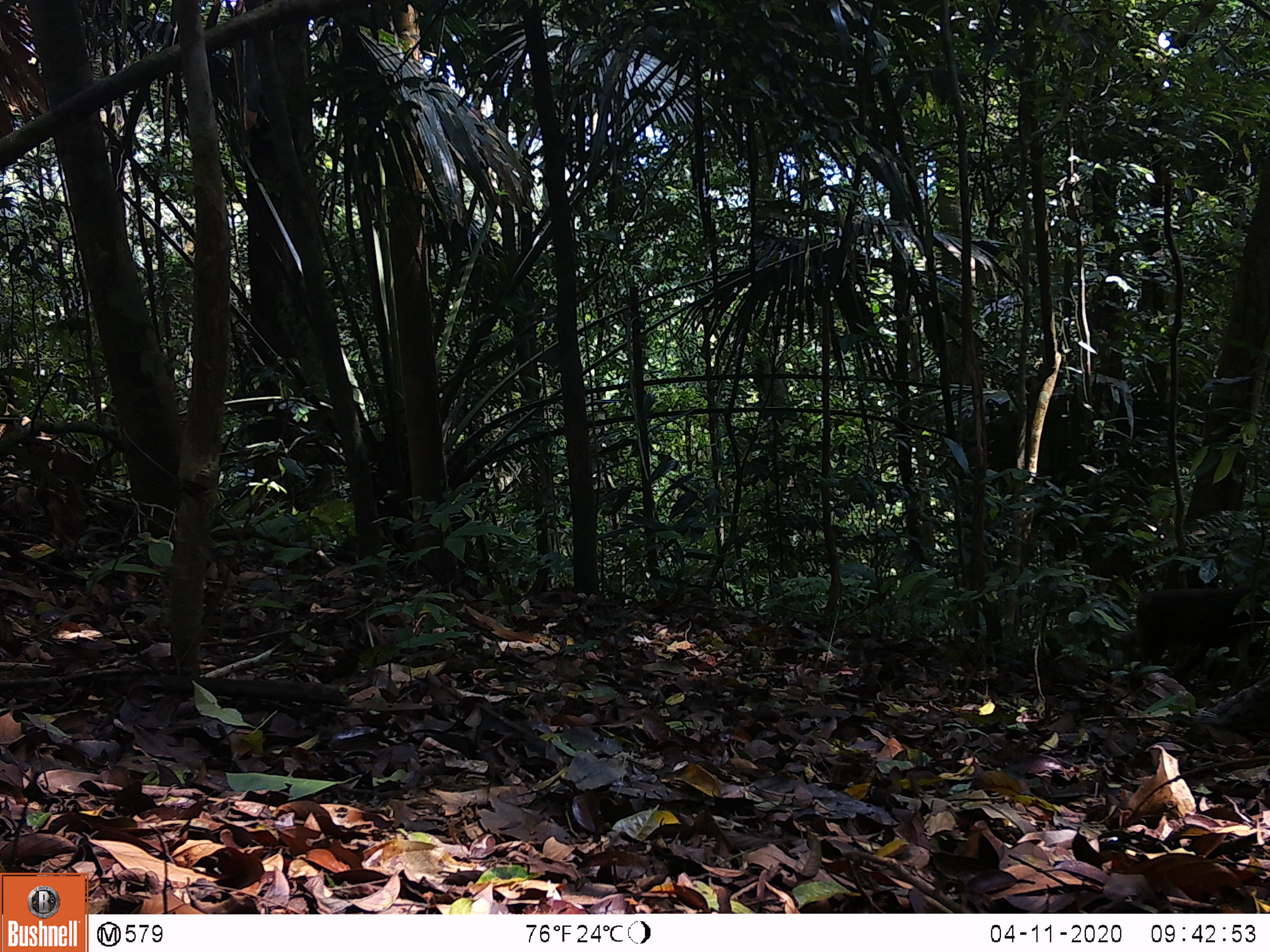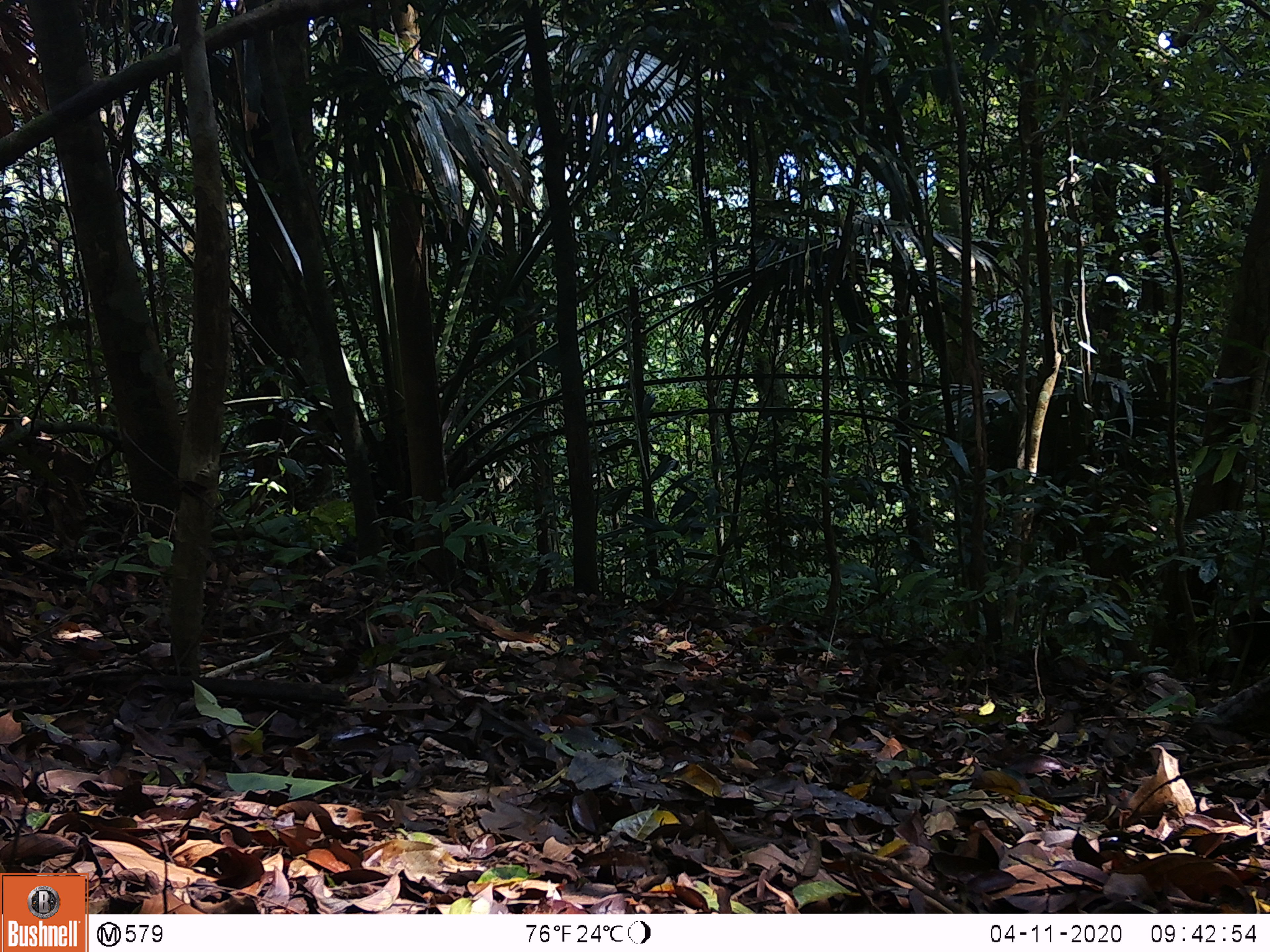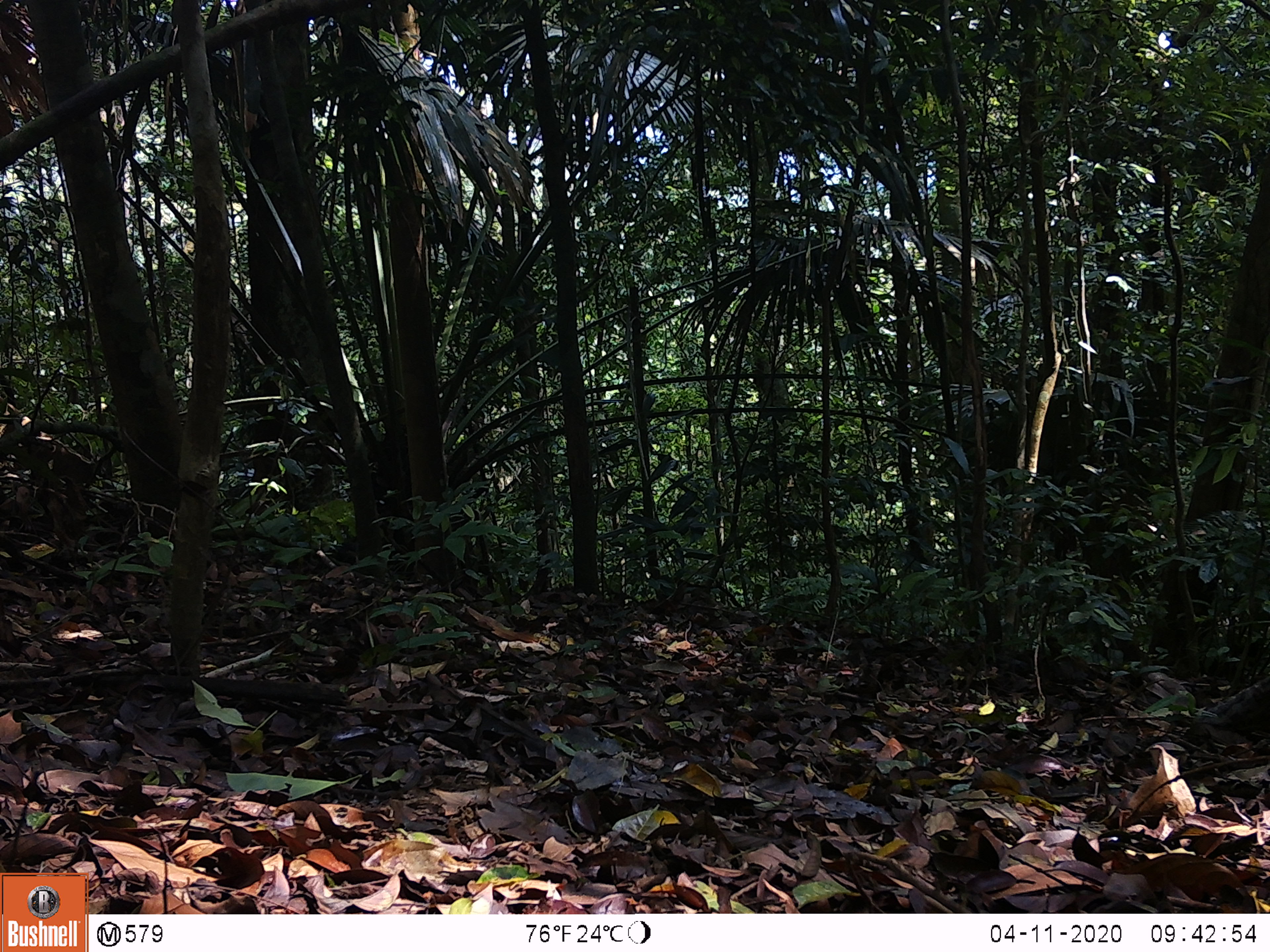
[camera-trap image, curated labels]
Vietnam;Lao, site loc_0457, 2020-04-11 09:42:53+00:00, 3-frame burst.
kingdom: Animalia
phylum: Chordata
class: Mammalia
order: Primates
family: Cercopithecidae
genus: Macaca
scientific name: Macaca arctoides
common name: stump-tailed macaque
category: stump tailed macaque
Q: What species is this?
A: Stump tailed macaque (stump-tailed macaque) (Macaca arctoides).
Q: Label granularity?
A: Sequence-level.